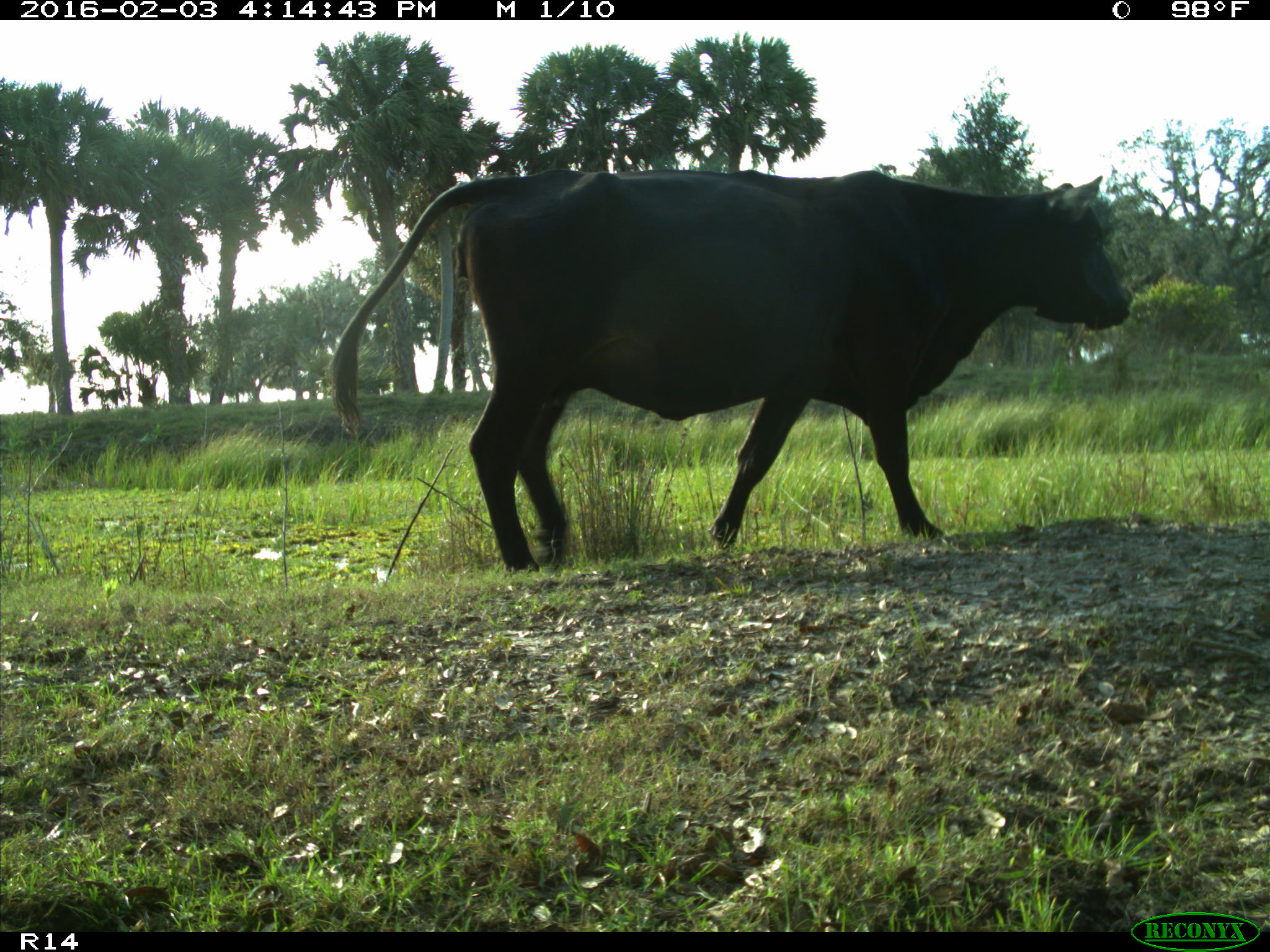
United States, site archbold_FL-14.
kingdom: Animalia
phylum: Chordata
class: Mammalia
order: Artiodactyla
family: Bovidae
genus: Bos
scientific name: Bos taurus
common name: domestic cow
Bos taurus (domestic cow).